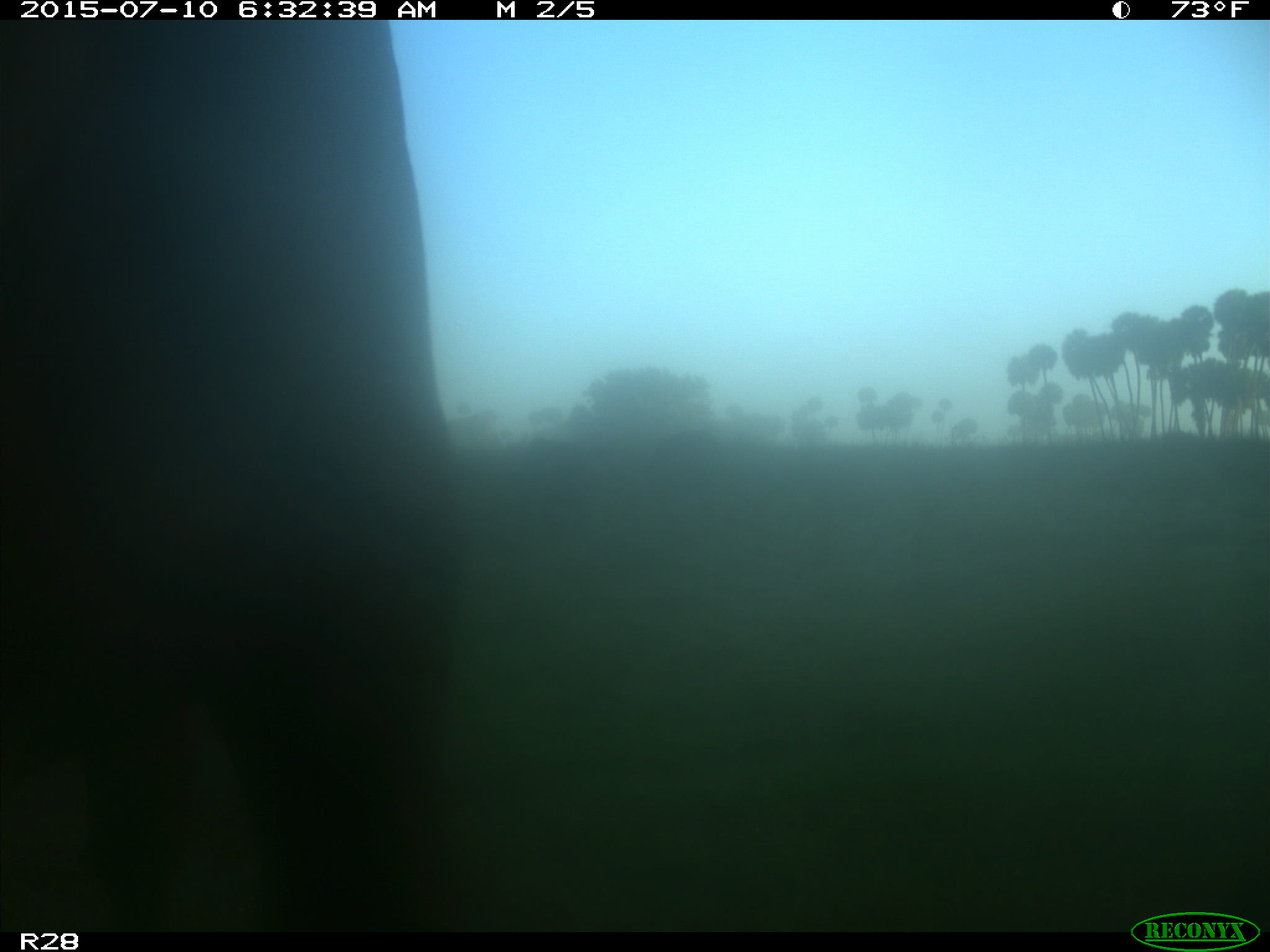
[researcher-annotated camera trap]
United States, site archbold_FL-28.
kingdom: Animalia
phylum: Chordata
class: Mammalia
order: Artiodactyla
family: Bovidae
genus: Bos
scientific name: Bos taurus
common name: domestic cow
Bos taurus (domestic cow).